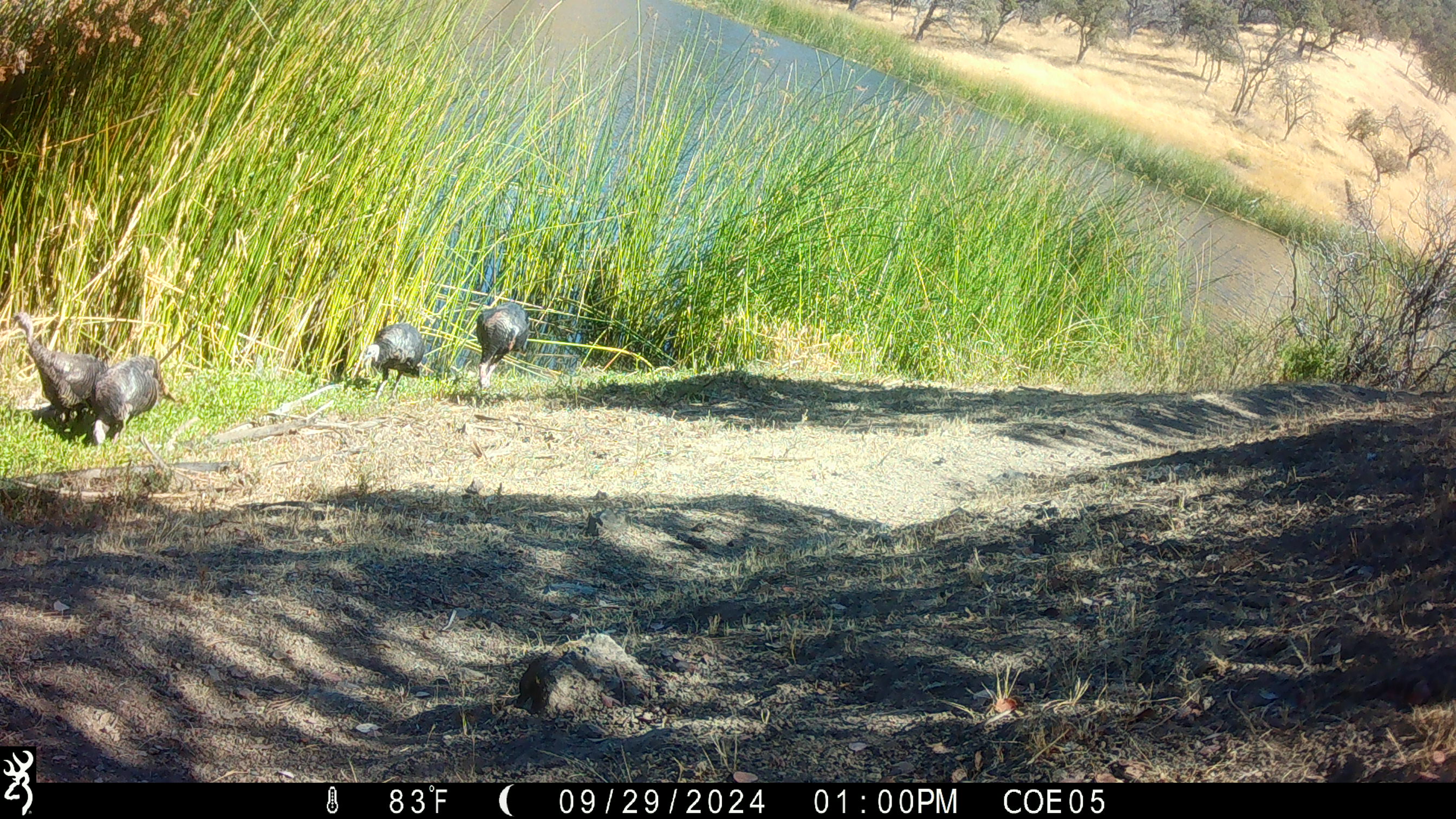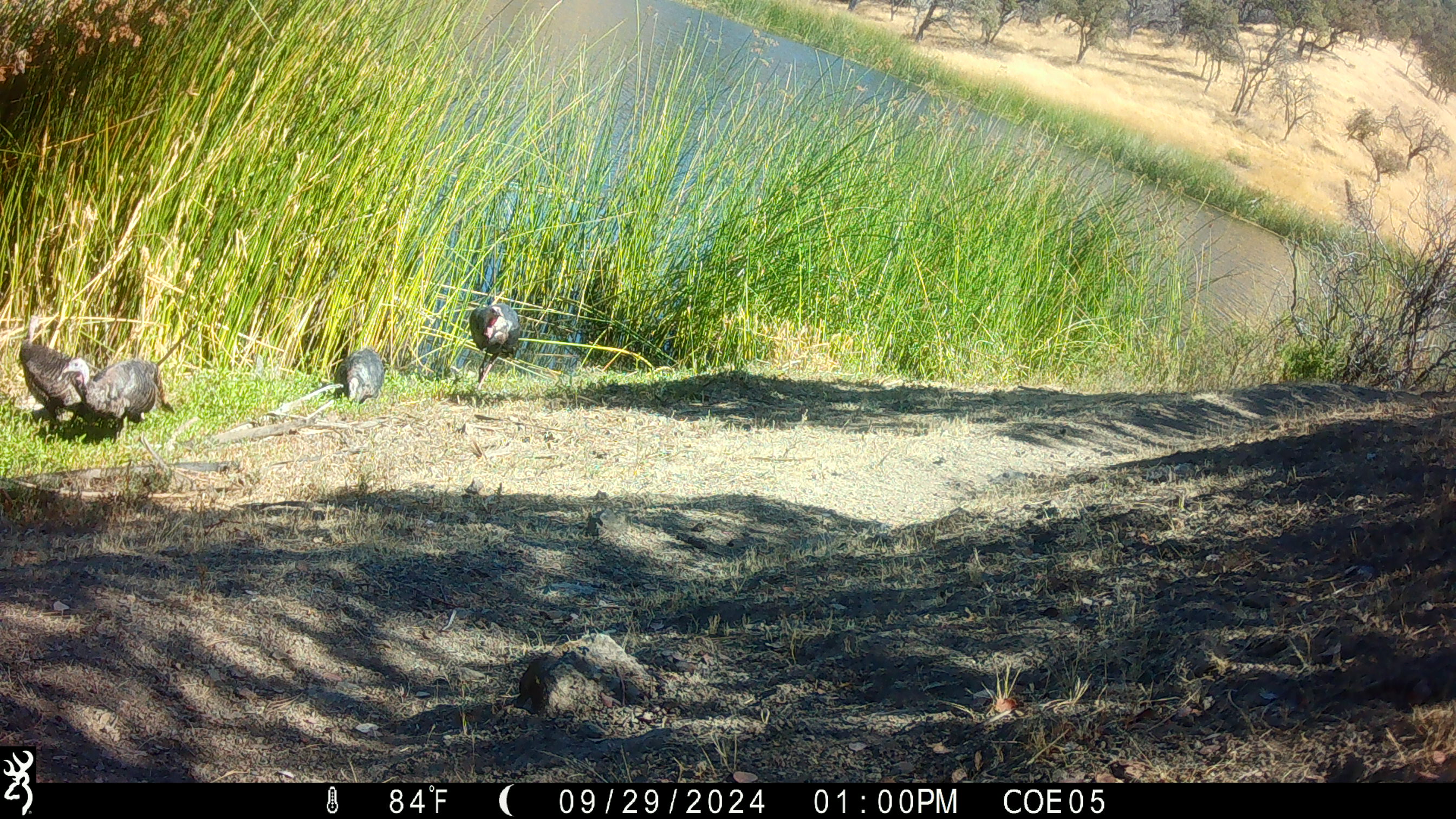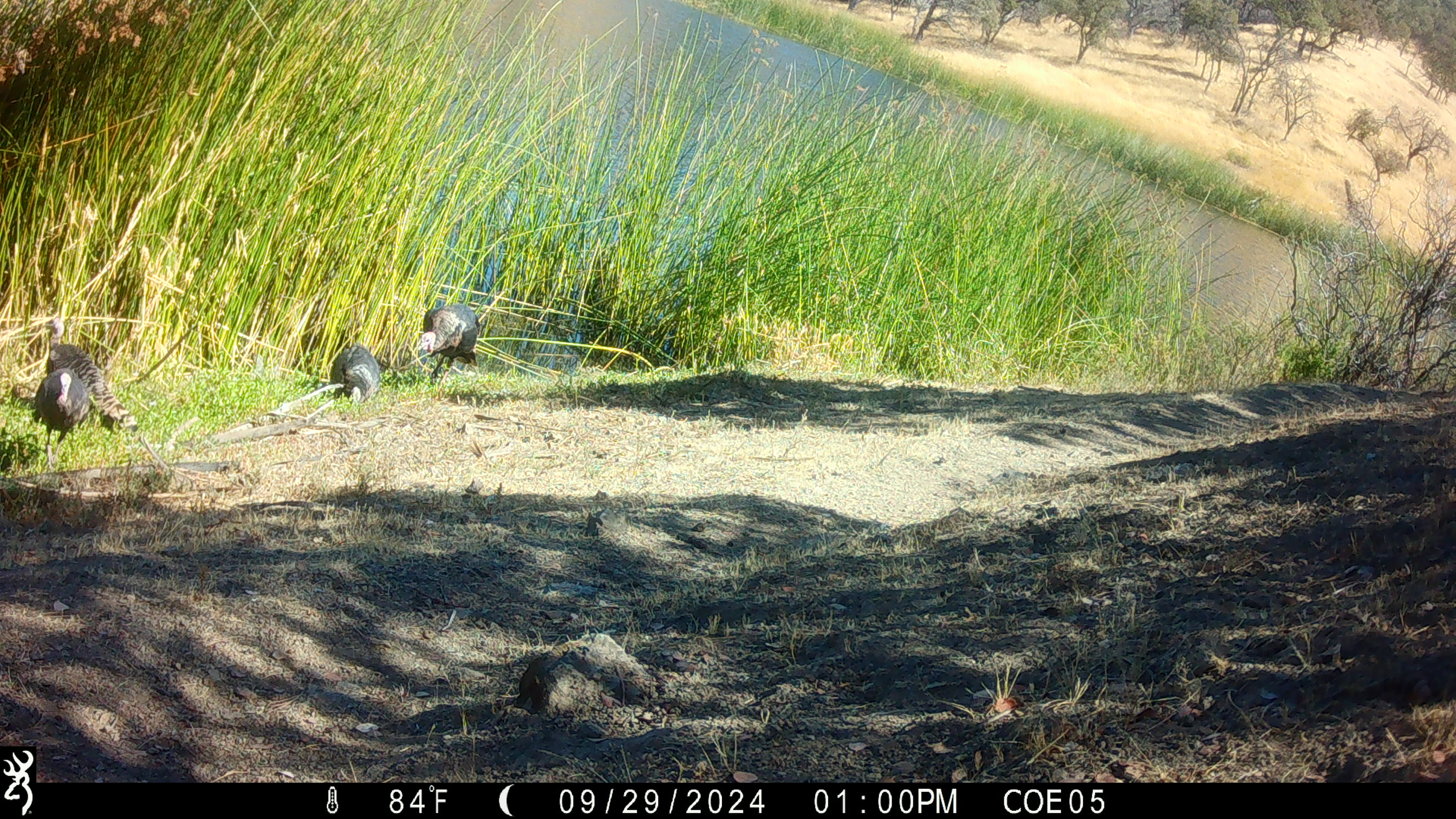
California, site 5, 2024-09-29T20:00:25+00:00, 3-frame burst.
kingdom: Animalia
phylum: Chordata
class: Aves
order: Galliformes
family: Phasianidae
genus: Meleagris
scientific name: Meleagris gallopavo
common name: turkey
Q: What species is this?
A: Turkey (Meleagris gallopavo).